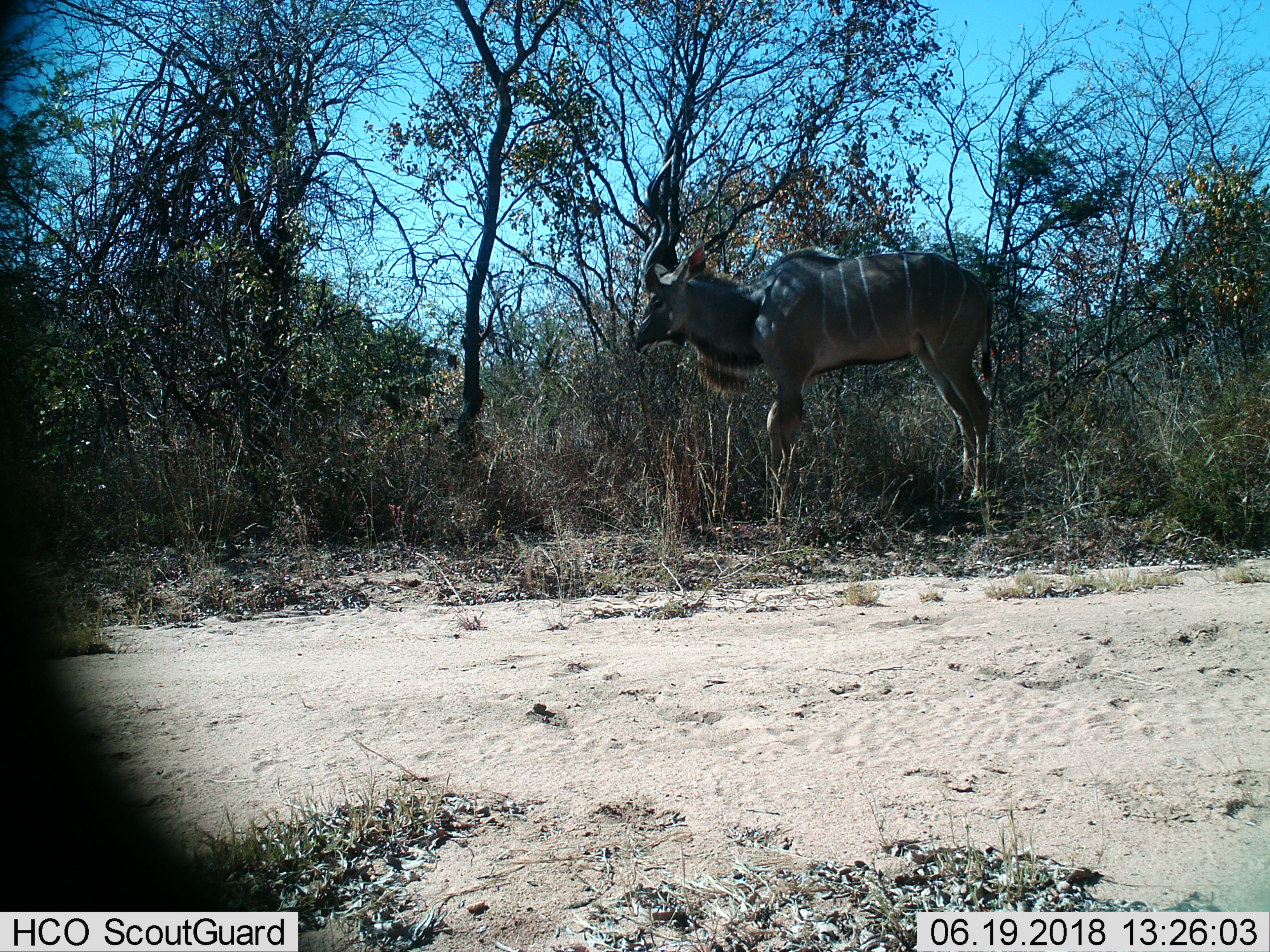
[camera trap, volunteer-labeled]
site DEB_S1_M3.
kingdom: Animalia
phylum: Chordata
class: Mammalia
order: Artiodactyla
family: Bovidae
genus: Tragelaphus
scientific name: Tragelaphus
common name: kudu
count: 1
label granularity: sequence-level